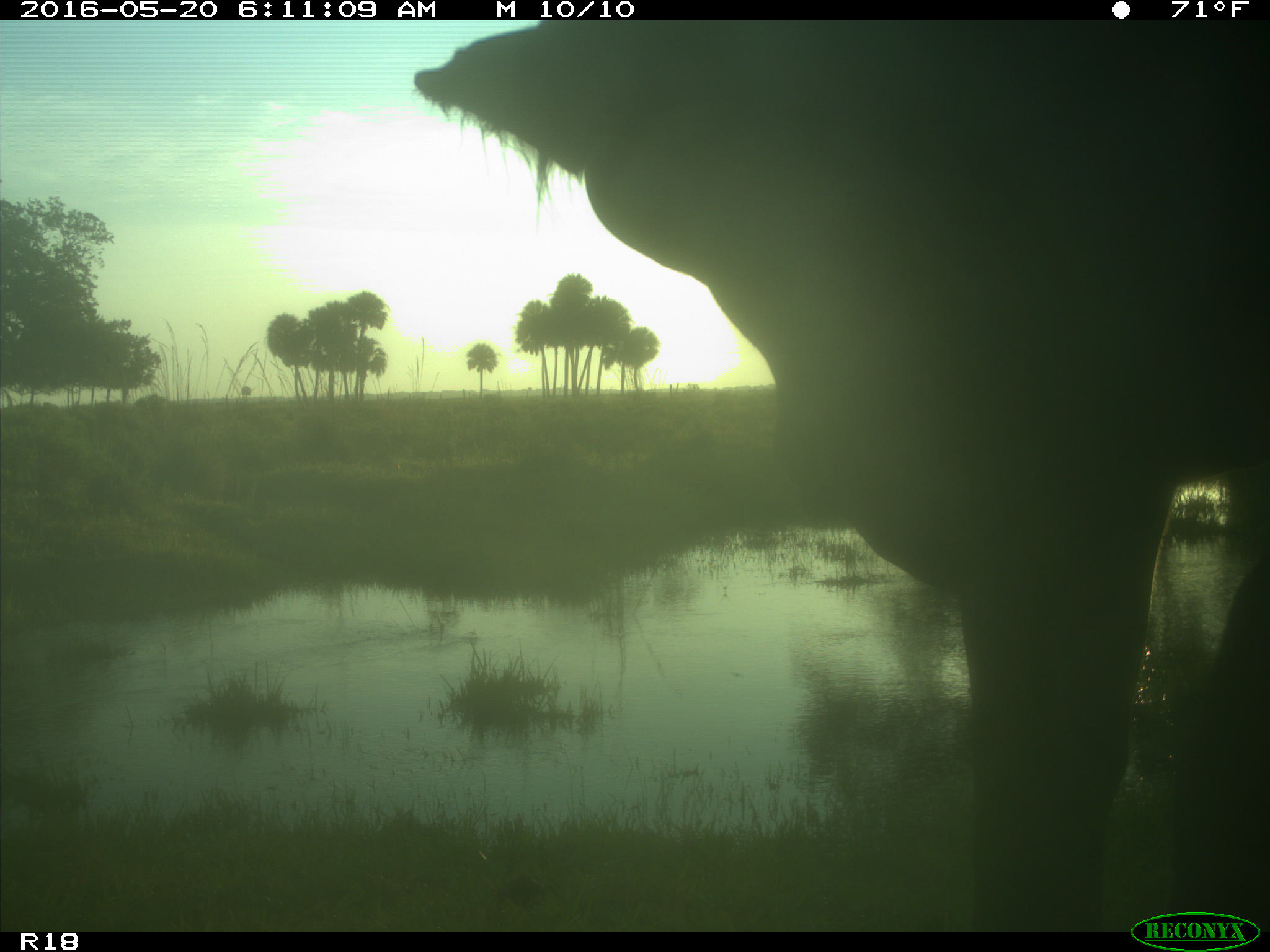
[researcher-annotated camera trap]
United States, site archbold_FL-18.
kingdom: Animalia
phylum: Chordata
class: Mammalia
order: Artiodactyla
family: Bovidae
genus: Bos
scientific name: Bos taurus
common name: domestic cow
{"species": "Bos taurus (domestic cow)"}